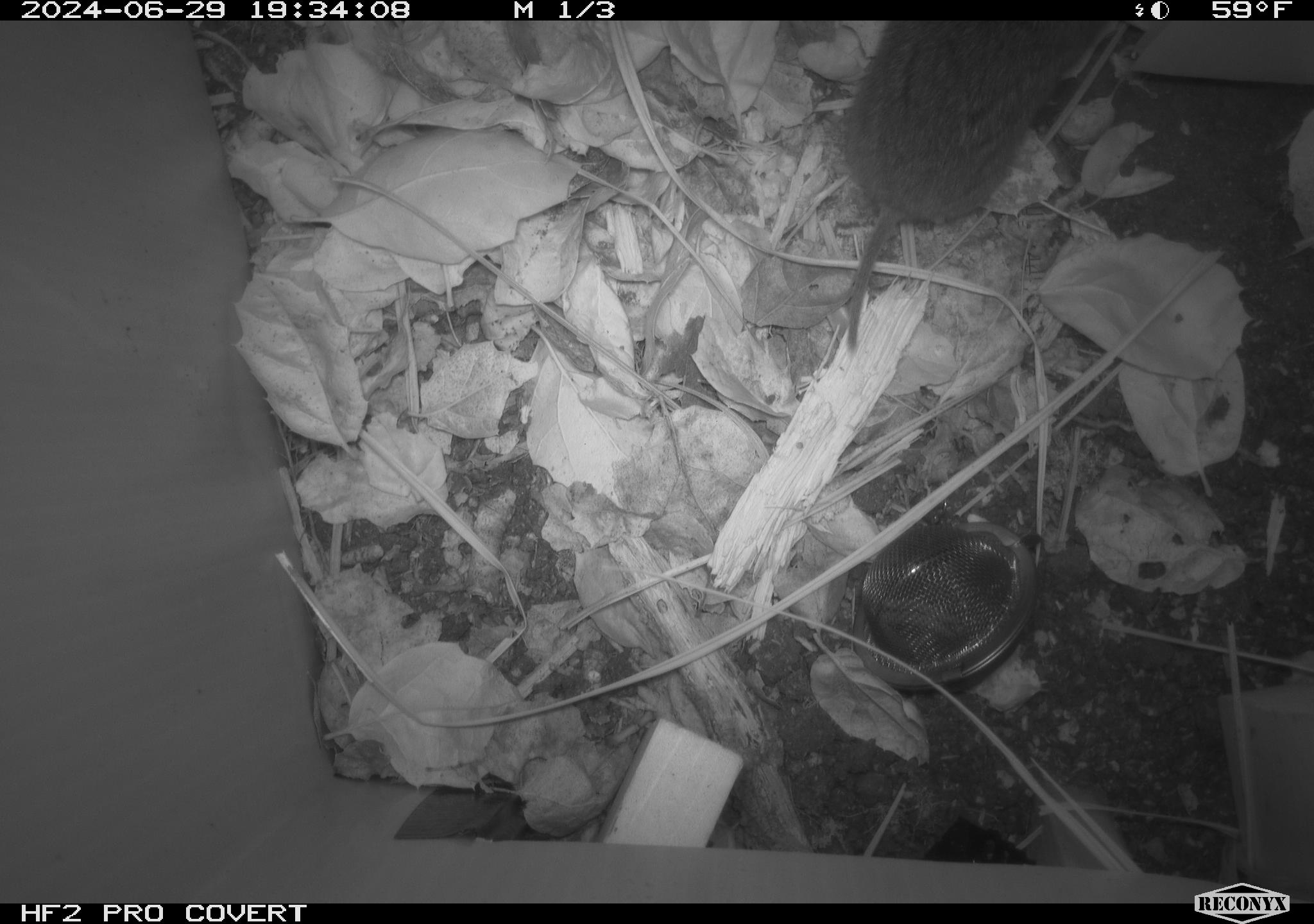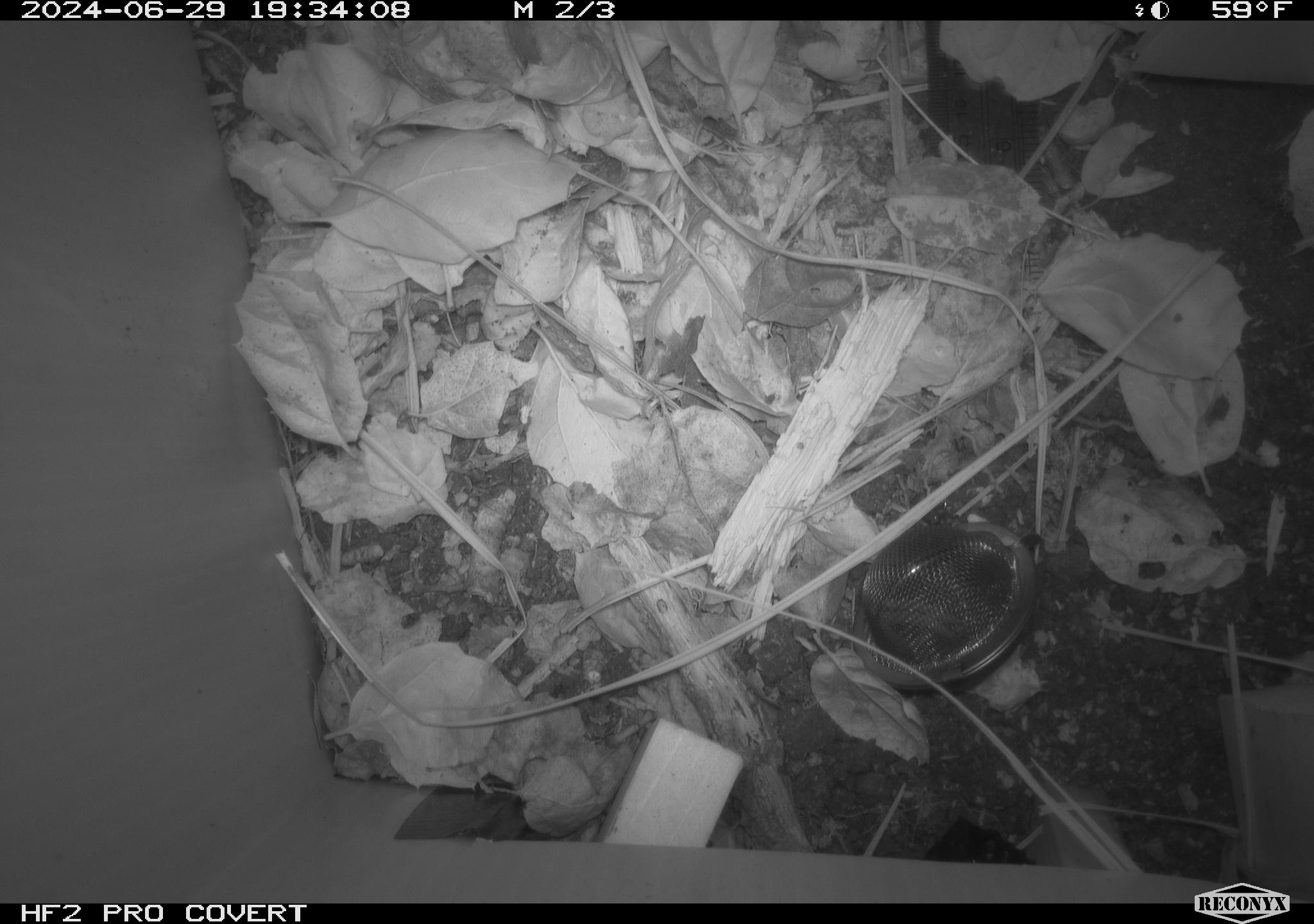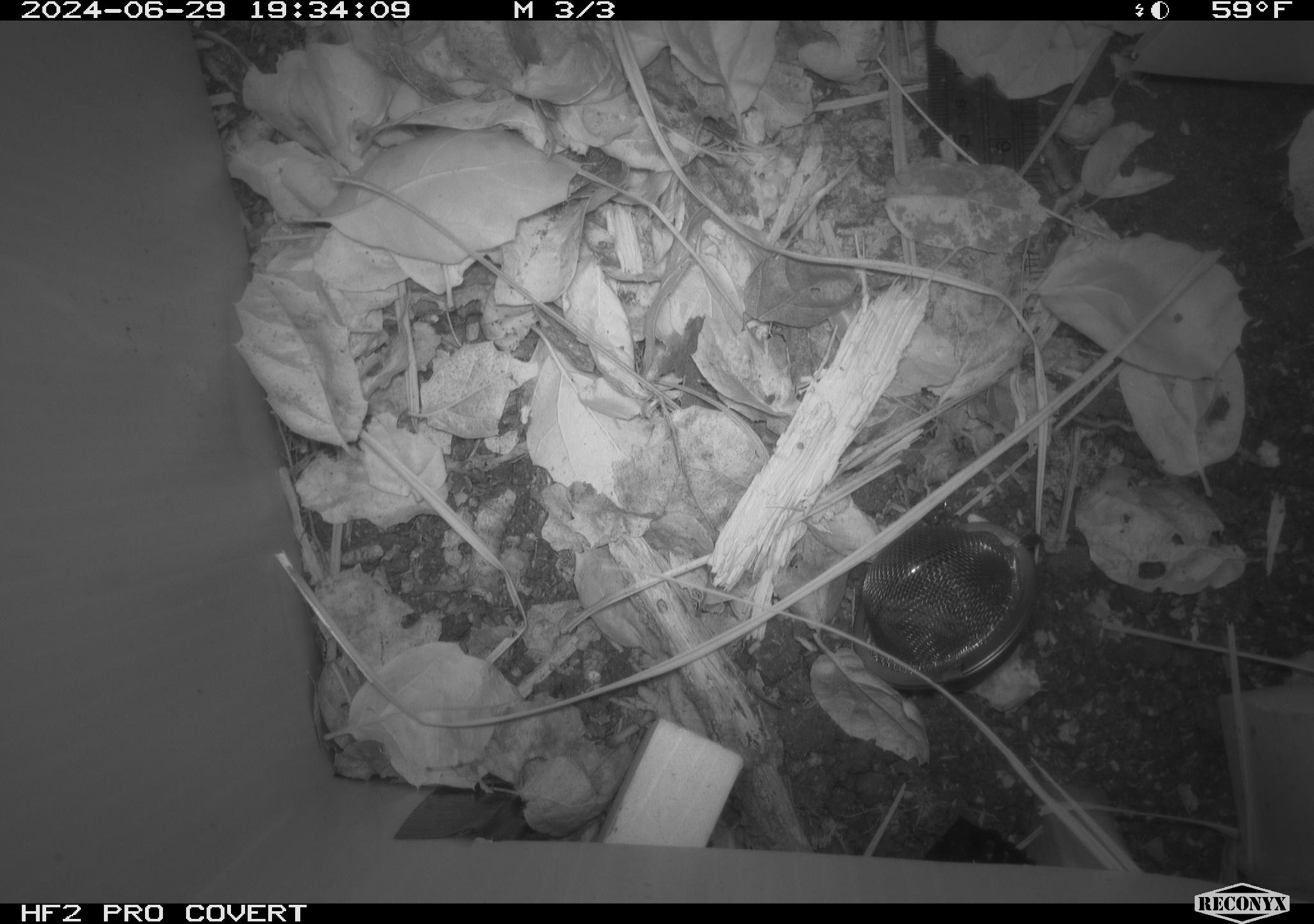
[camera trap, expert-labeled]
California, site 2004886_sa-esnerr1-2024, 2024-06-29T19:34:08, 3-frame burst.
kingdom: Animalia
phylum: Chordata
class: Mammalia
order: Rodentia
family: Cricetidae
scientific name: Cricetidae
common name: hamsters, voles, lemmings, and allies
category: cricetidae family